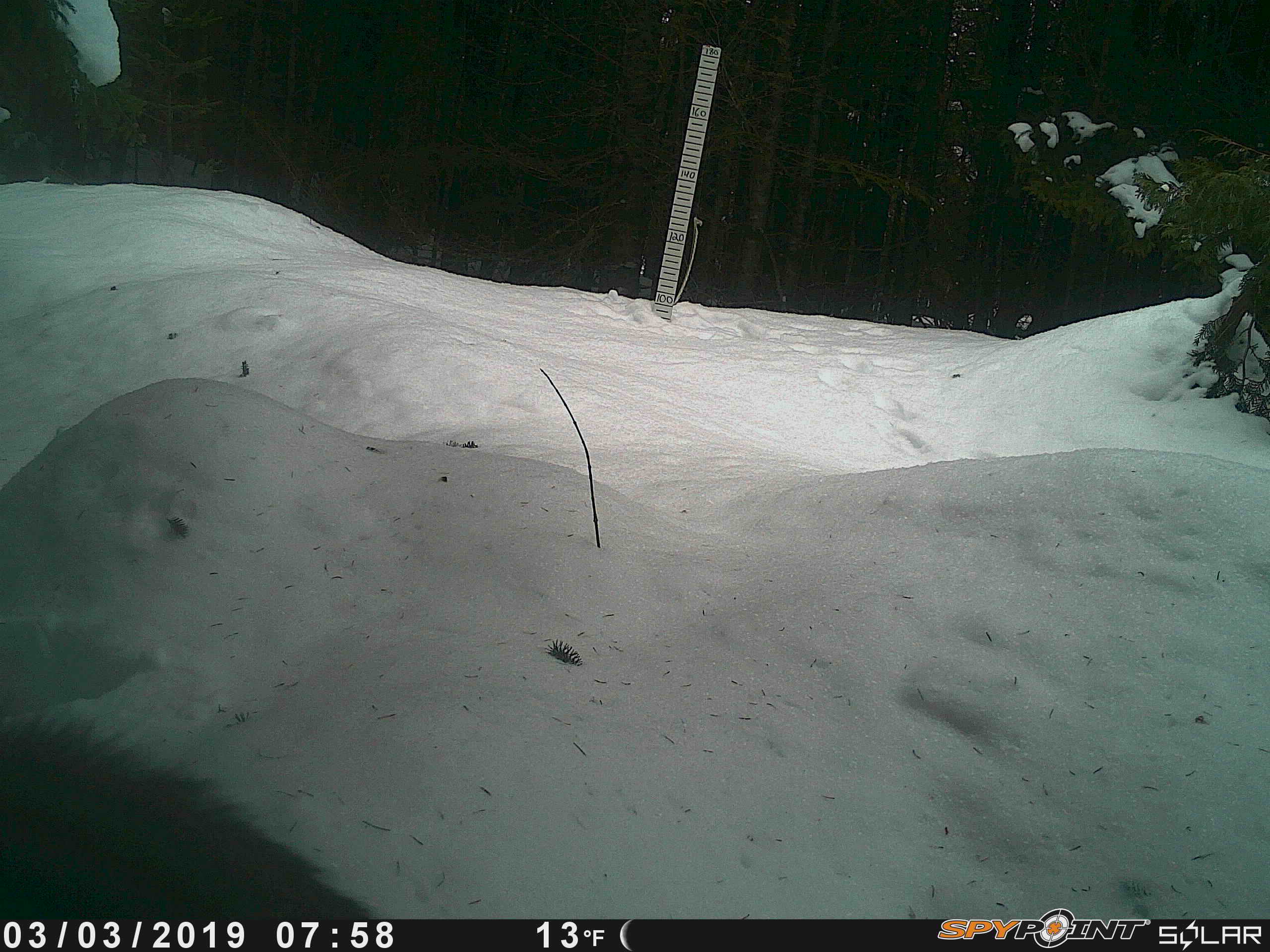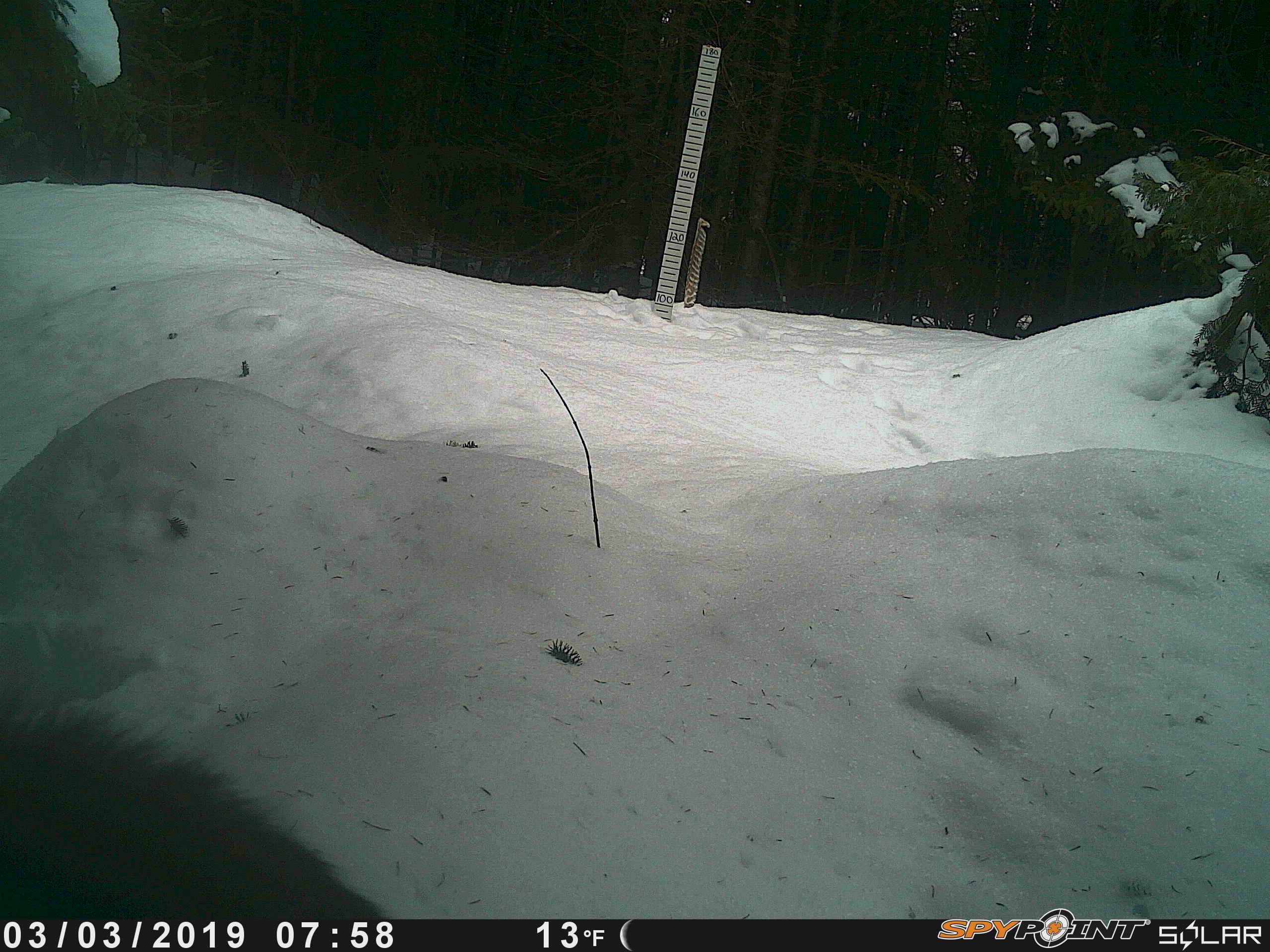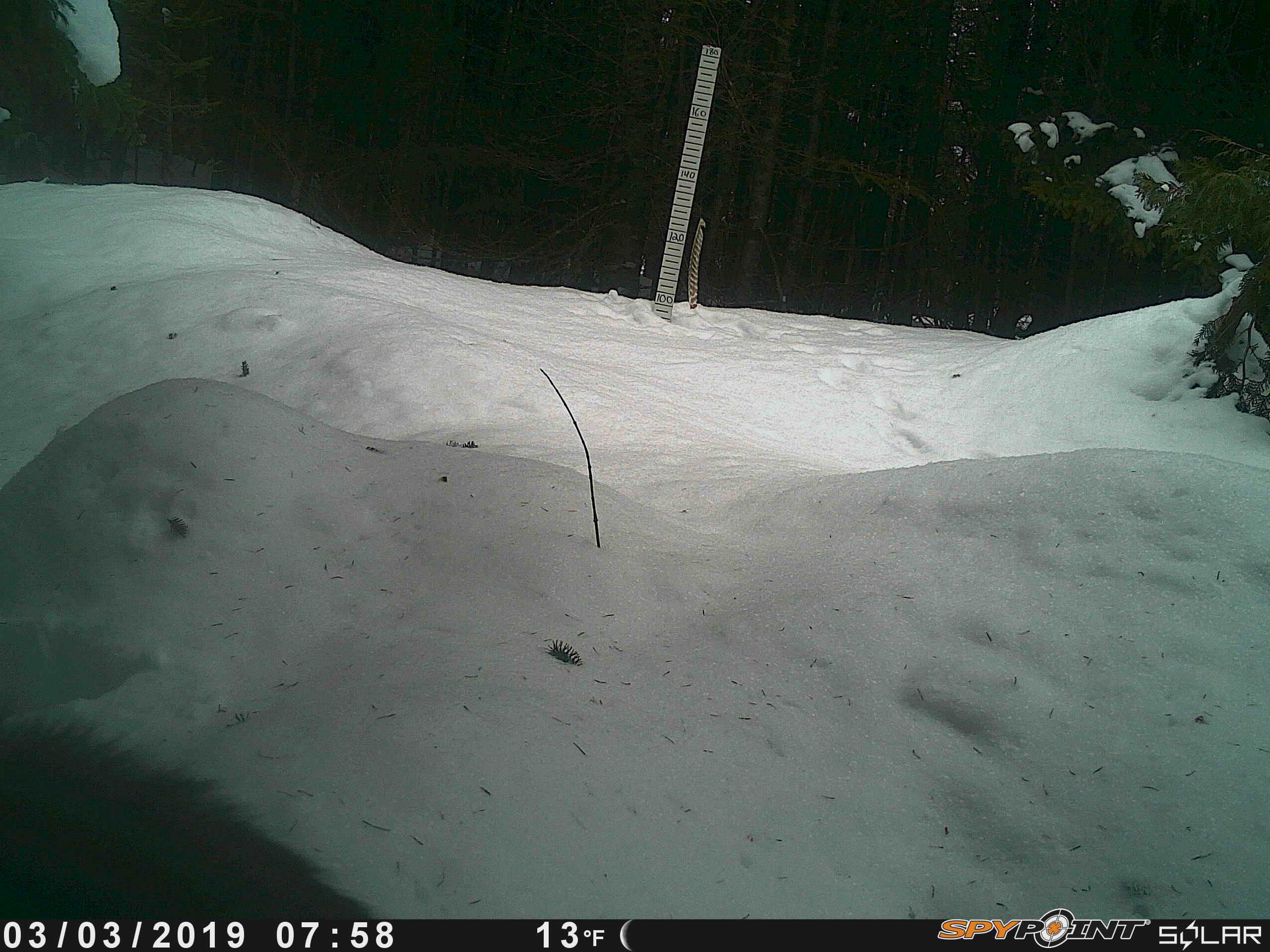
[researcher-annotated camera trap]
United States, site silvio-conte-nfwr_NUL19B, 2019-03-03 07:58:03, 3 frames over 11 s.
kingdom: Animalia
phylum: Chordata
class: Mammalia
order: Artiodactyla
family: Cervidae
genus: Alces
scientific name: Alces alces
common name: moose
Moose (Alces alces).